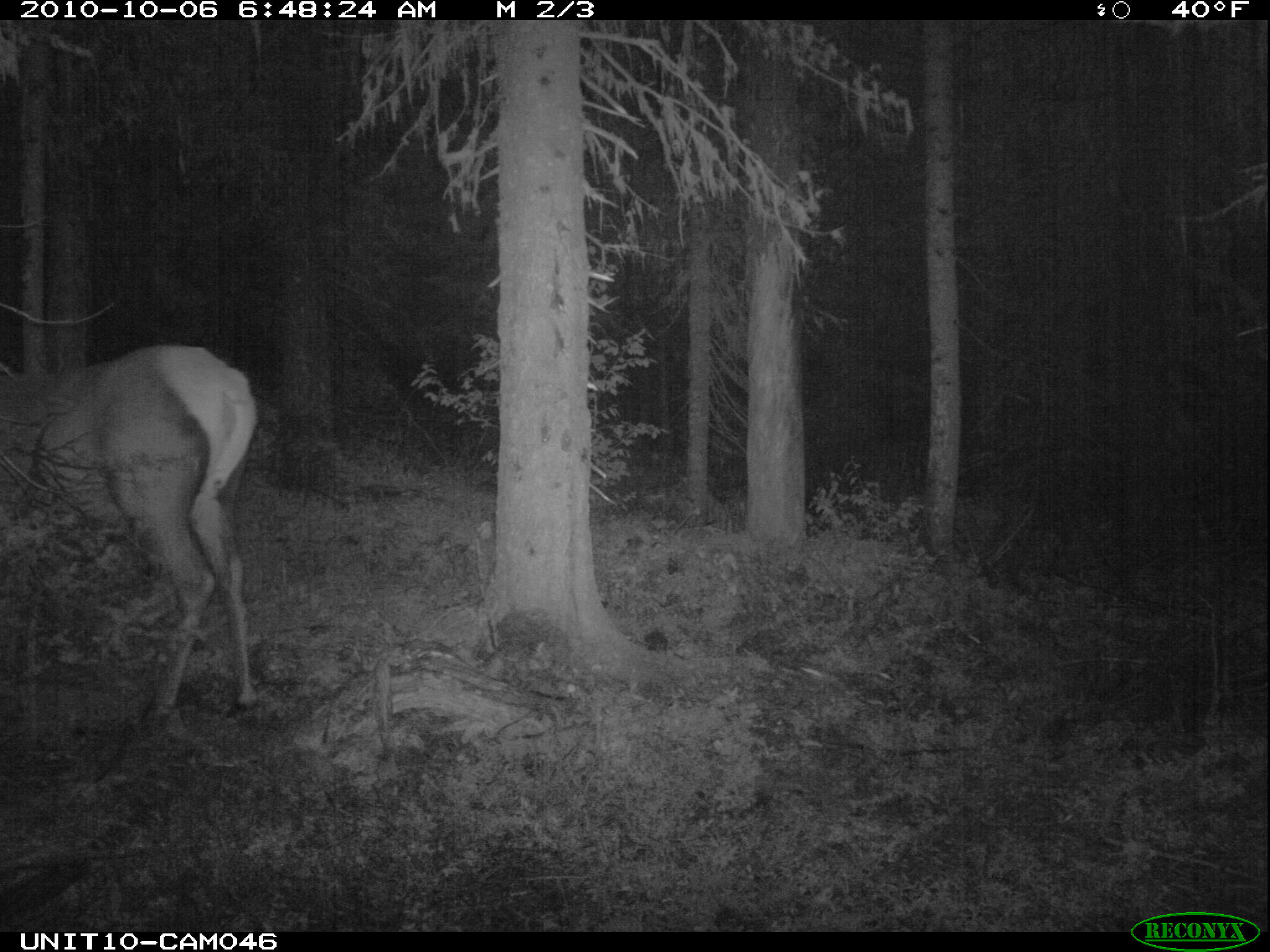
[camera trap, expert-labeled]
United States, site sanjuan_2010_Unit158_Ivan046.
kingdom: Animalia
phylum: Chordata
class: Mammalia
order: Artiodactyla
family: Cervidae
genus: Cervus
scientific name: Cervus elaphus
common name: red deer